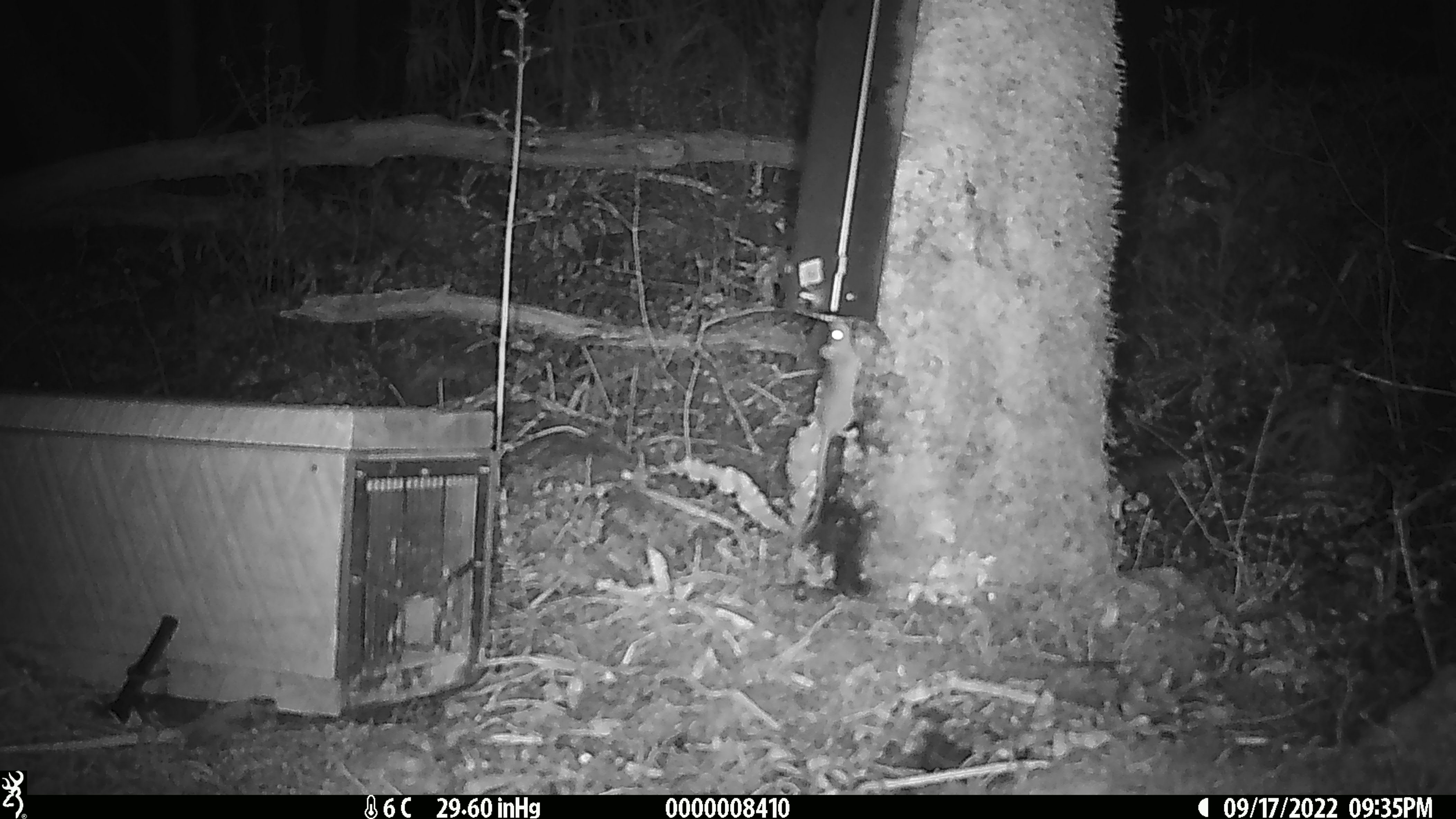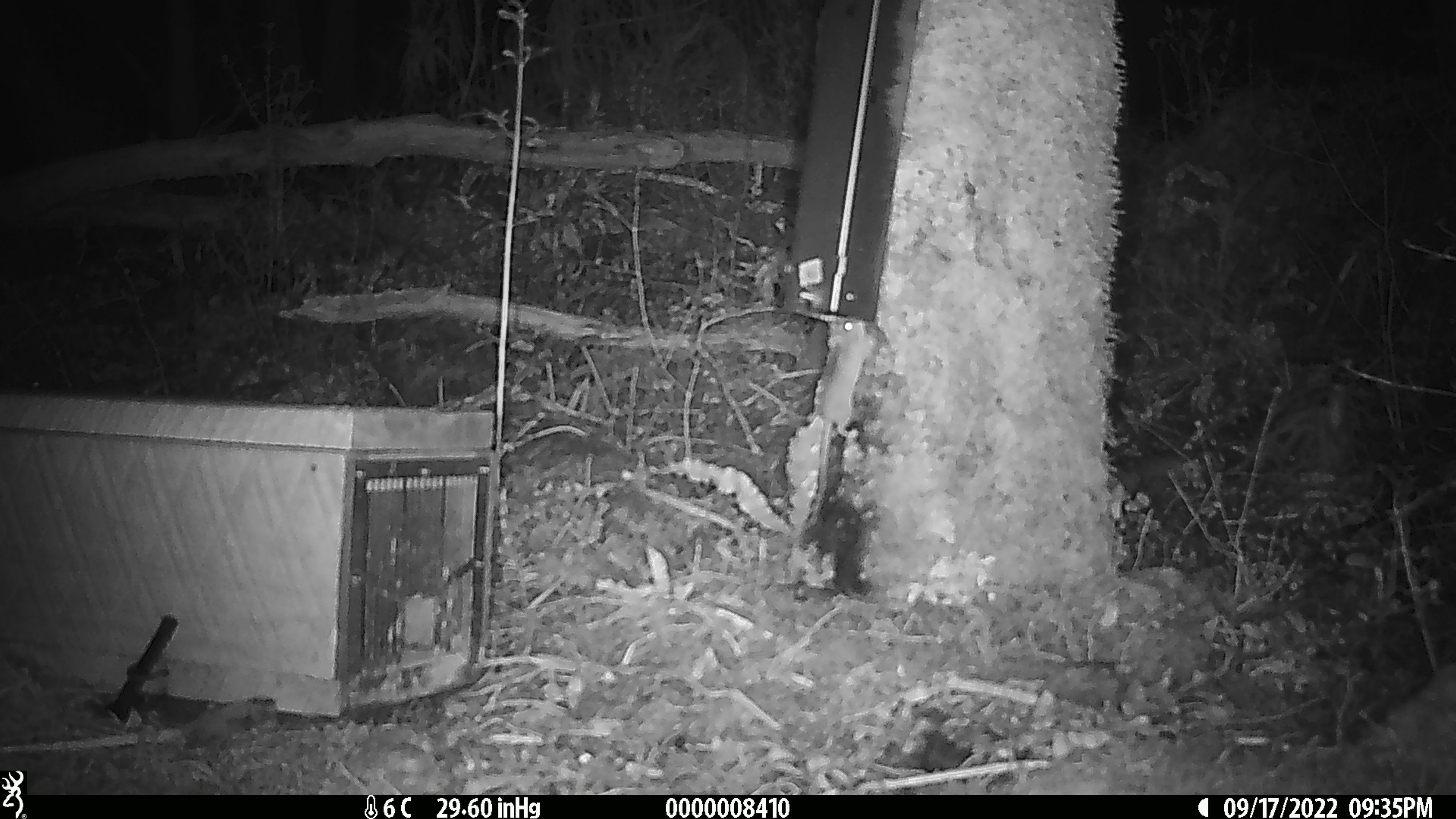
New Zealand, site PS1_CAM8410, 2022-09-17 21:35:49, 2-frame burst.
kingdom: Animalia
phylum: Chordata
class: Mammalia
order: Rodentia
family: Muridae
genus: Mus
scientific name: Mus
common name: mouse